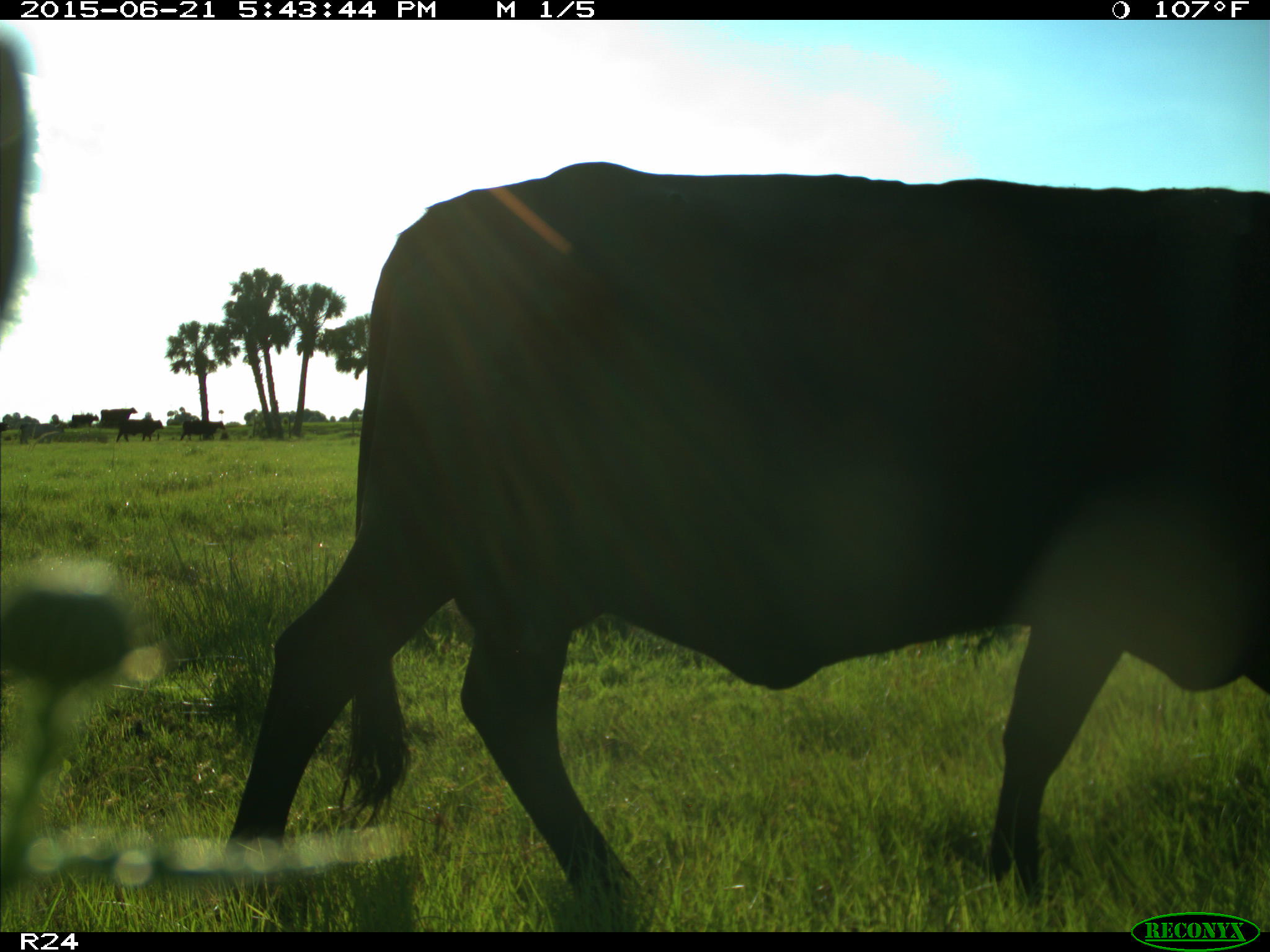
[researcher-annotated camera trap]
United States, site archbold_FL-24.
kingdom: Animalia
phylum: Chordata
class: Mammalia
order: Artiodactyla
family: Bovidae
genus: Bos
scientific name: Bos taurus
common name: domestic cow